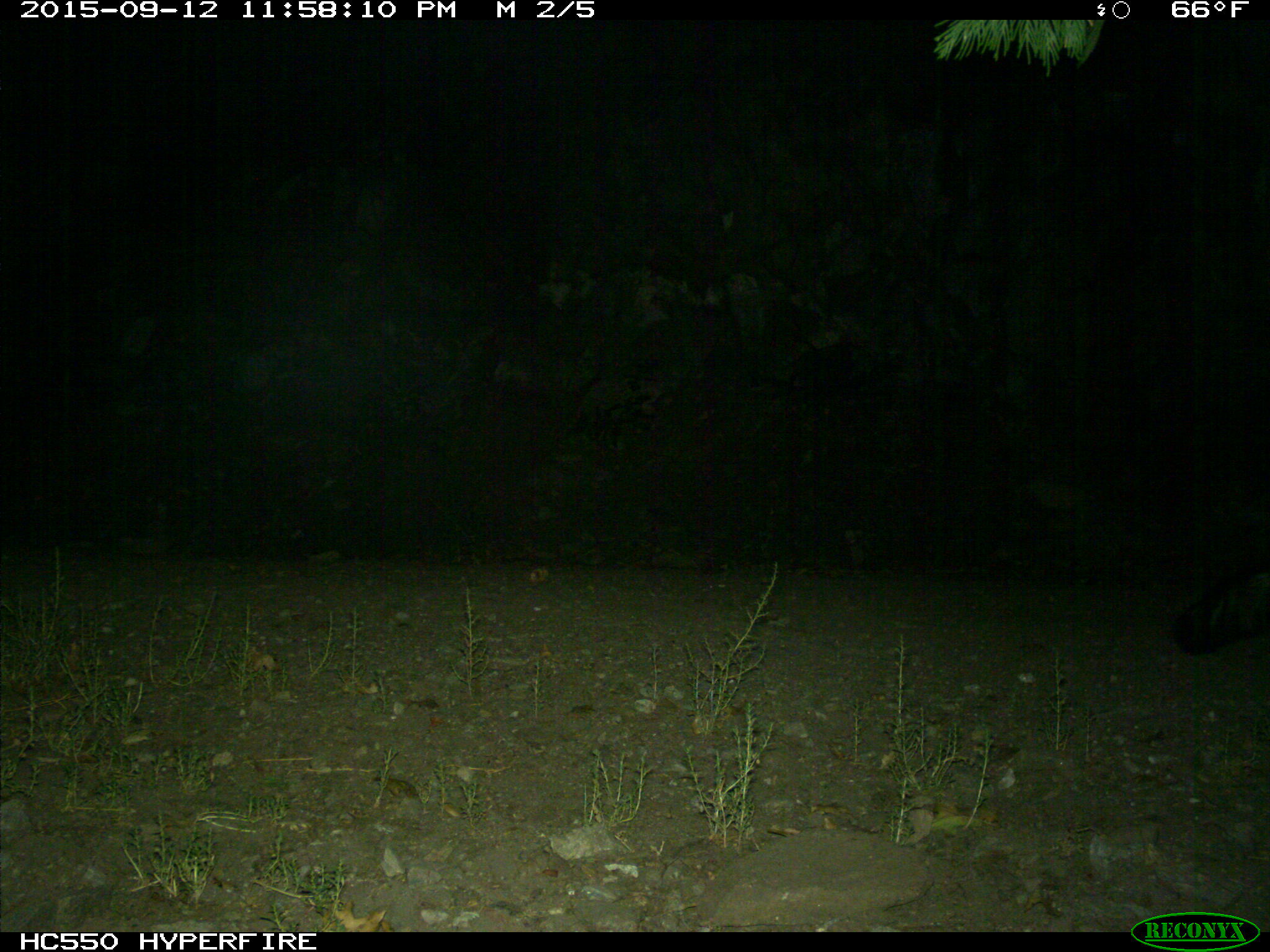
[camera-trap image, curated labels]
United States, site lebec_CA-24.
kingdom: Animalia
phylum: Chordata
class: Mammalia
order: Carnivora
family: Mephitidae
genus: Mephitis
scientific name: Mephitis mephitis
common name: striped skunk